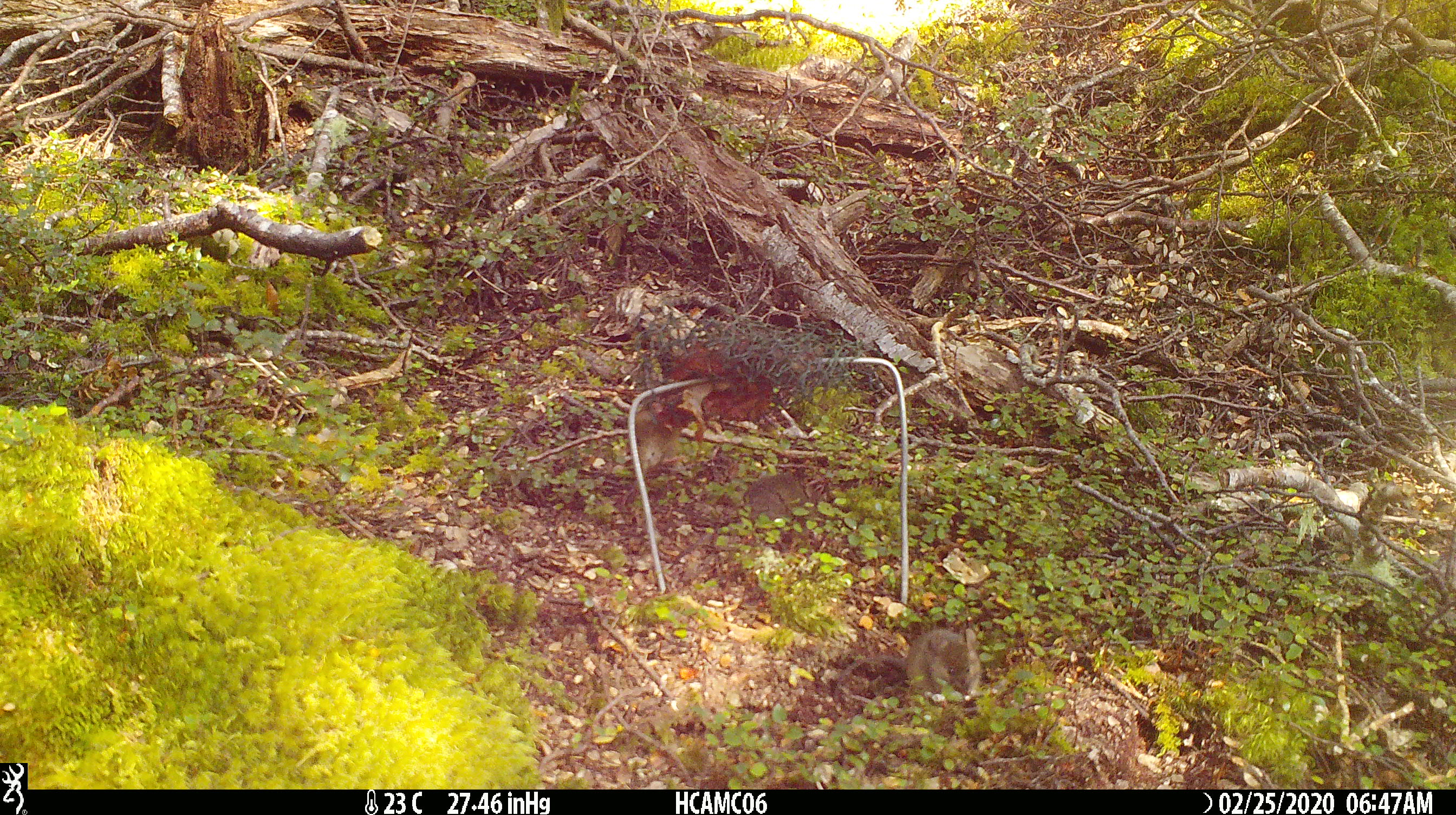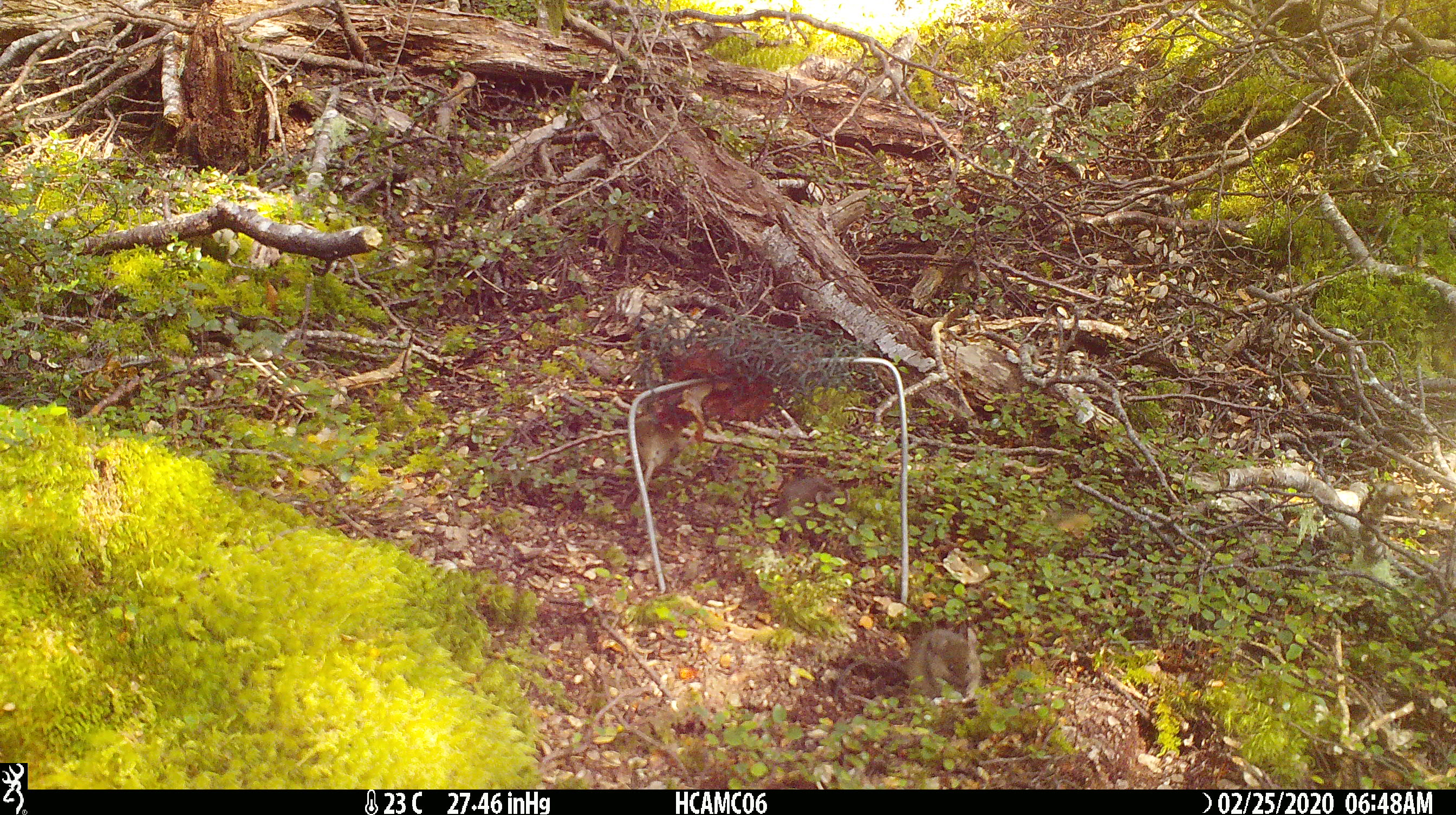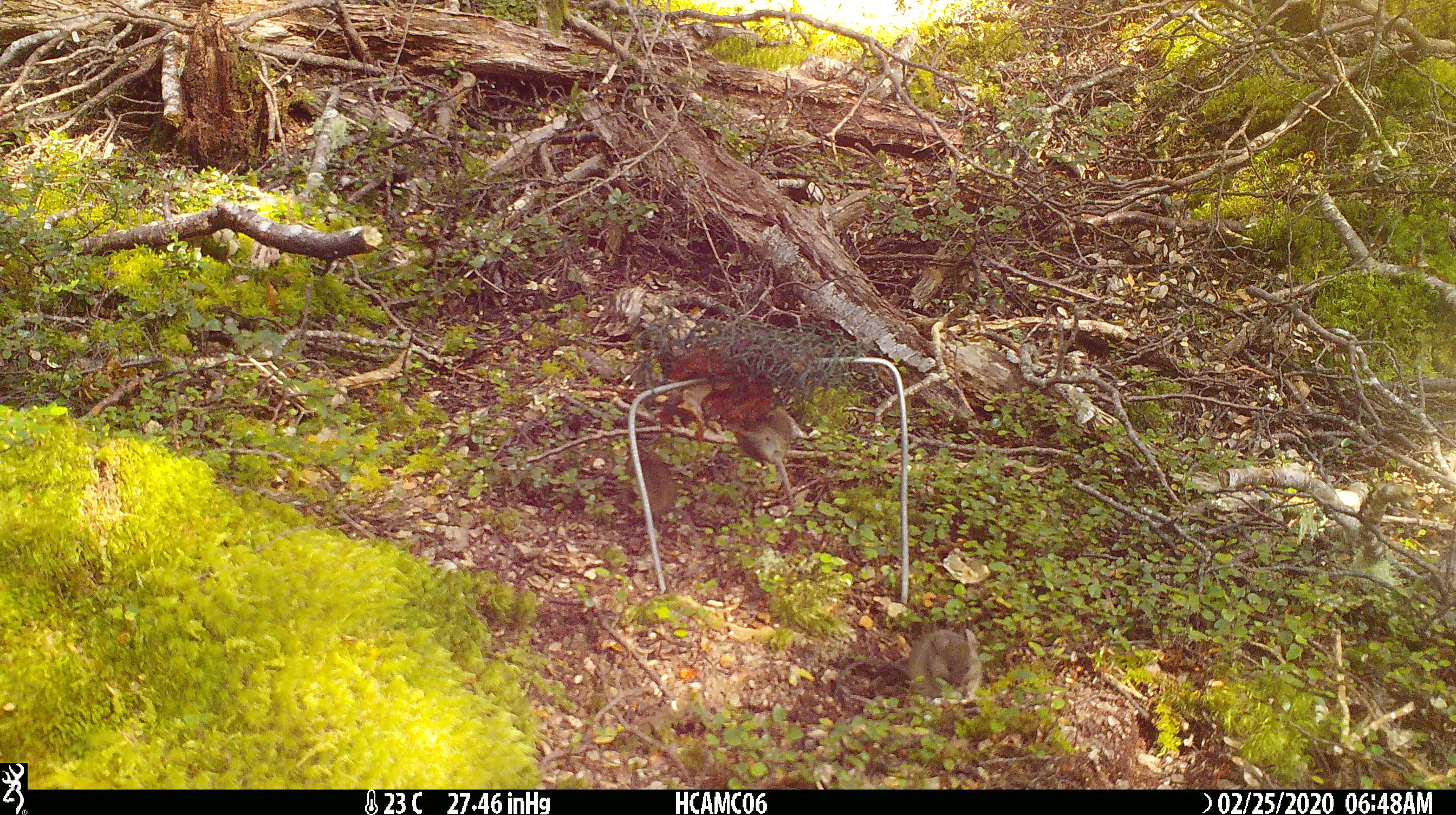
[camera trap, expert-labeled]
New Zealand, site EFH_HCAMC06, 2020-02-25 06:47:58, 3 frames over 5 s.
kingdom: Animalia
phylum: Chordata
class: Mammalia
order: Rodentia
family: Muridae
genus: Mus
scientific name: Mus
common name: mouse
Mouse (Mus).